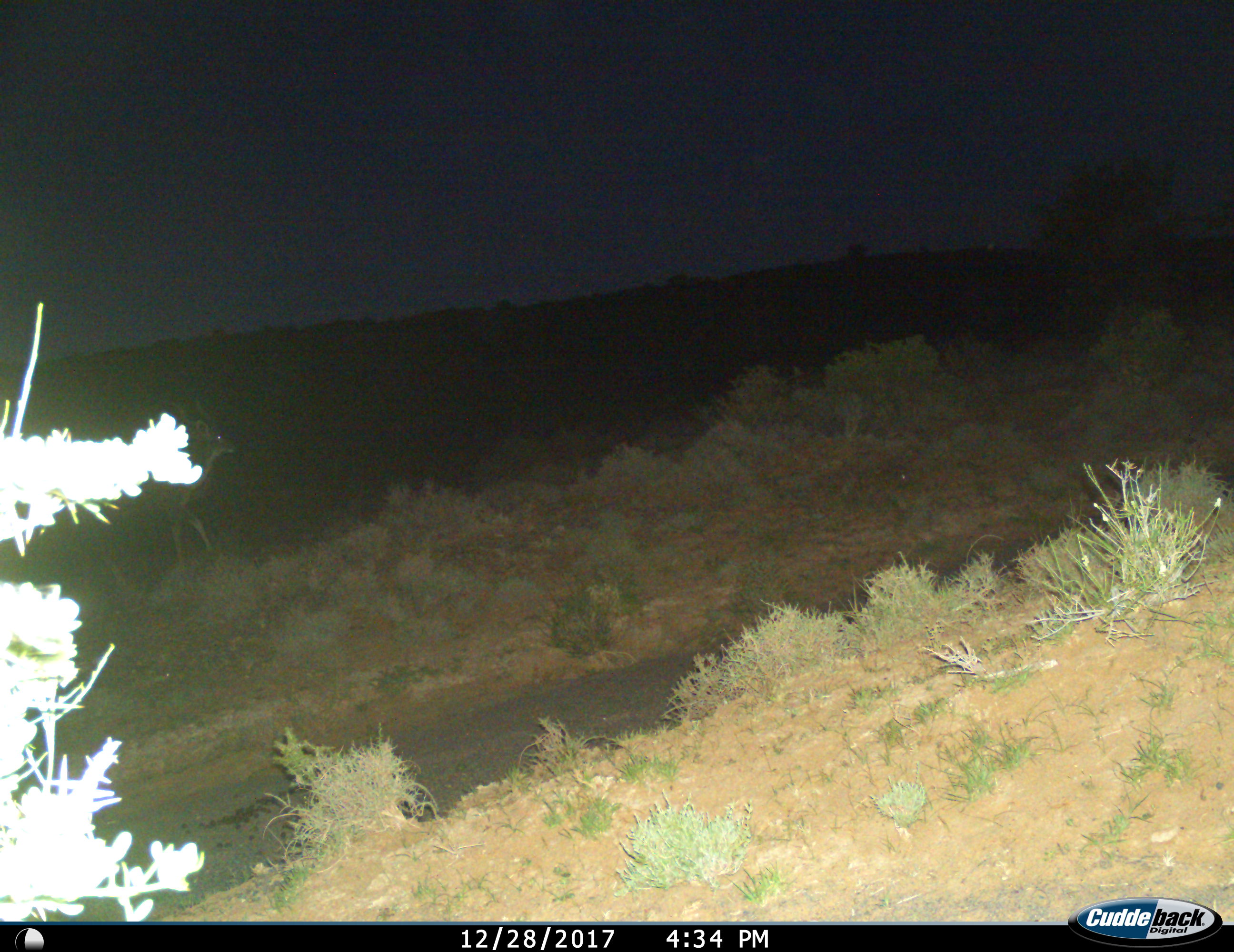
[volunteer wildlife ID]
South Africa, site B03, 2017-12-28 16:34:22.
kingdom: Animalia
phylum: Chordata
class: Mammalia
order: Artiodactyla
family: Bovidae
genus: Tragelaphus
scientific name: Tragelaphus strepsiceros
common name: greater kudu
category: kudu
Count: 1.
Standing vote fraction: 17%.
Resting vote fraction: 0%.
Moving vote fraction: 100%.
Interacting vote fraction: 0%.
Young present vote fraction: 0%.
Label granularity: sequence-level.